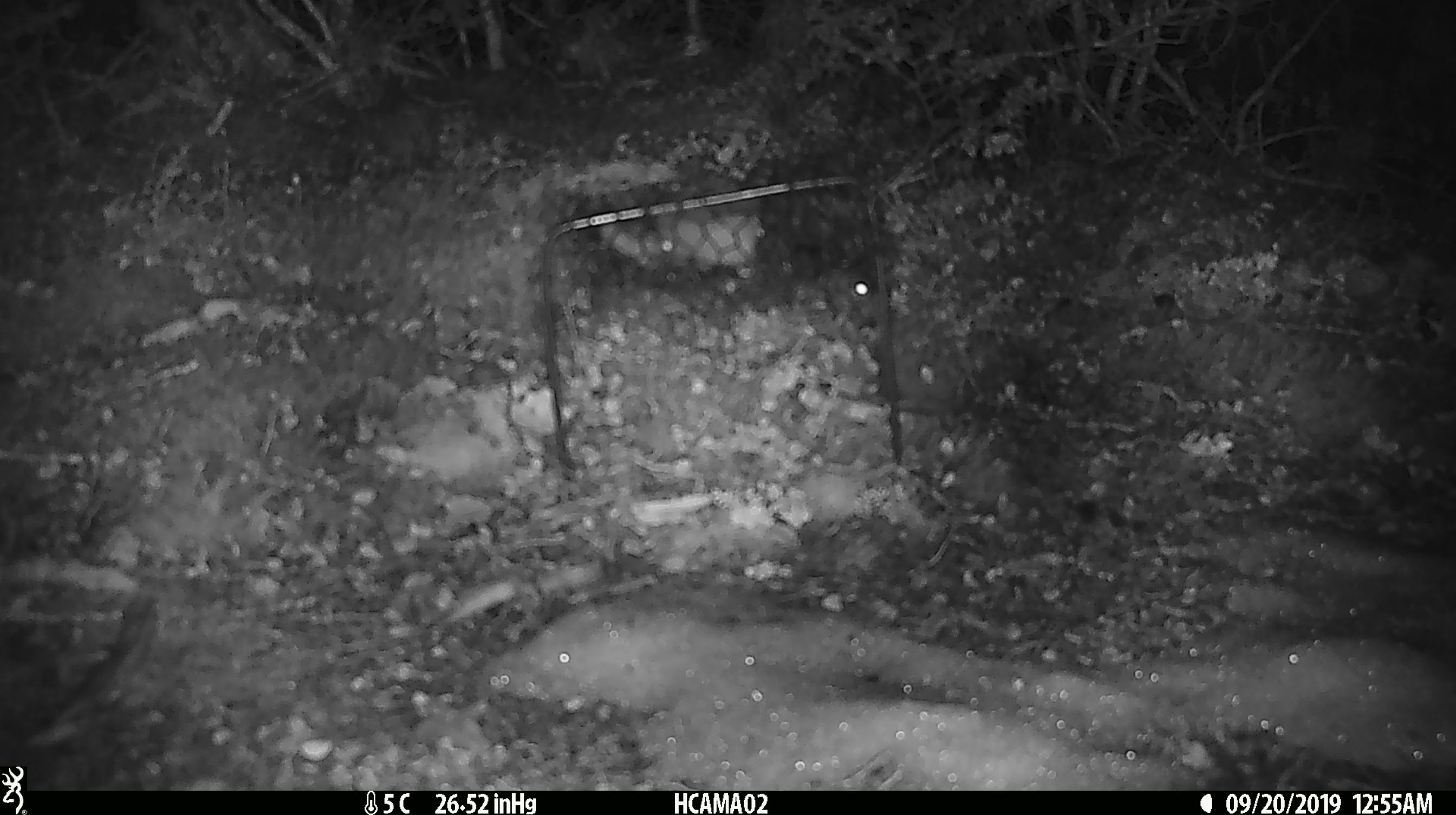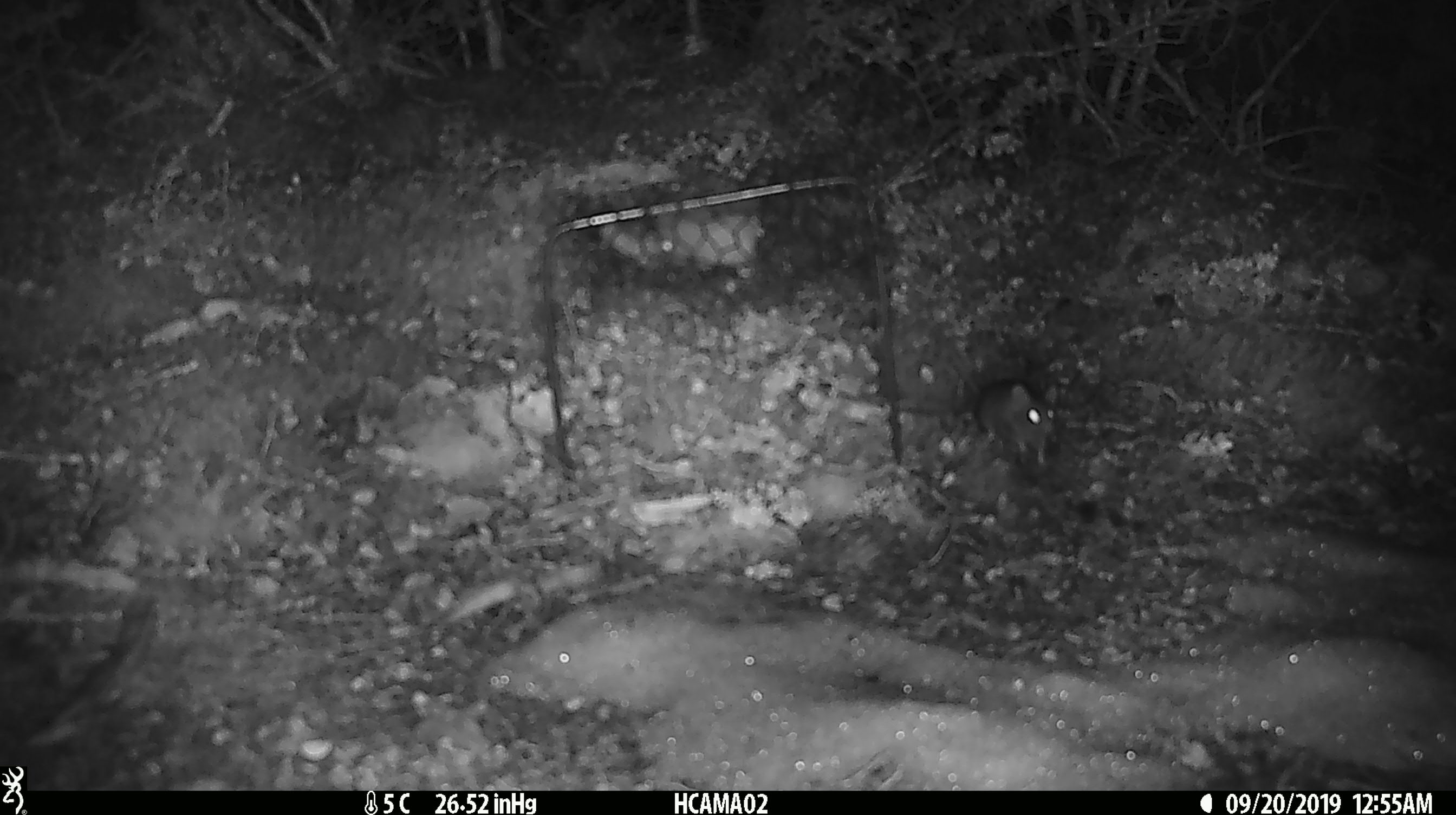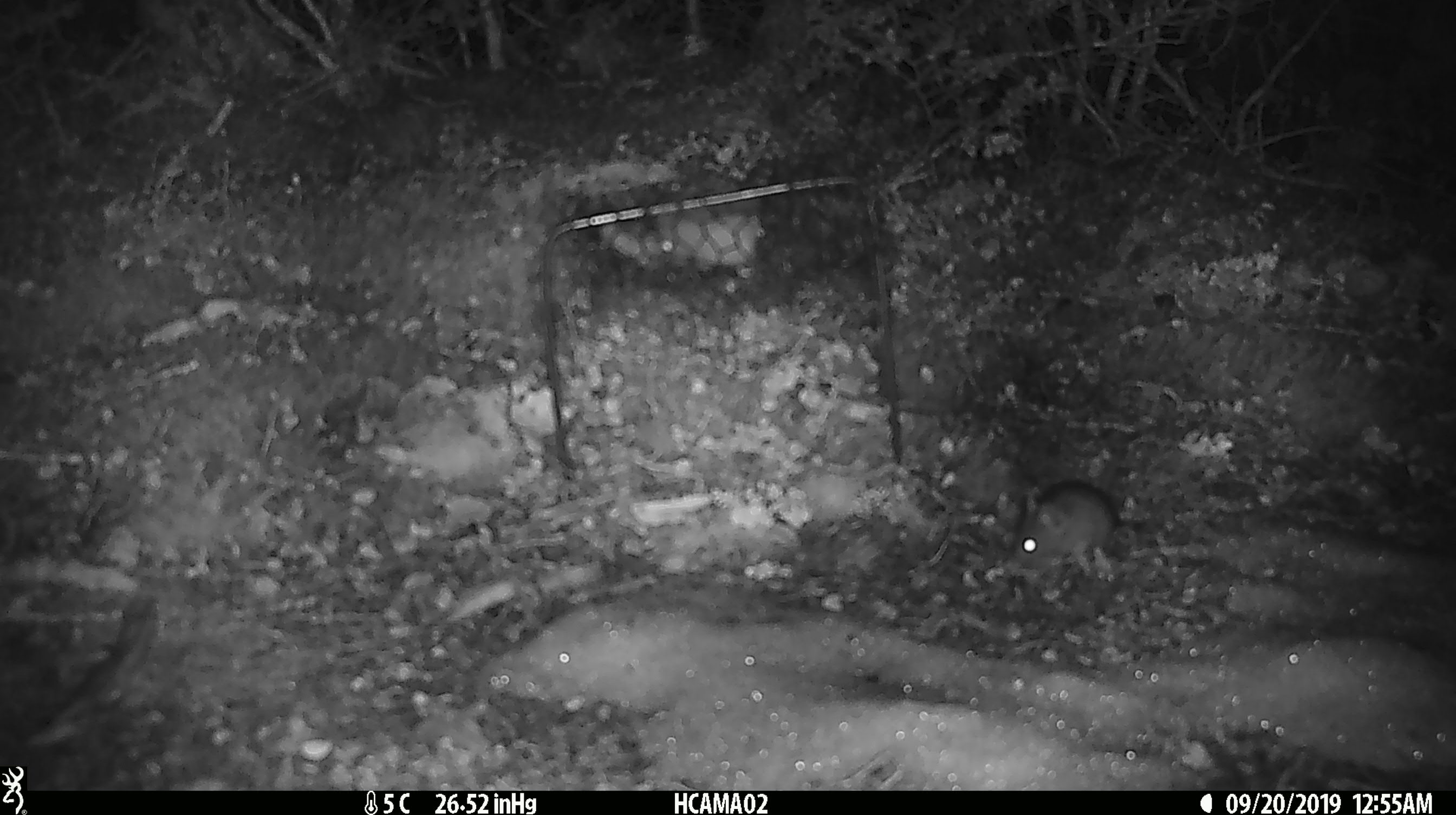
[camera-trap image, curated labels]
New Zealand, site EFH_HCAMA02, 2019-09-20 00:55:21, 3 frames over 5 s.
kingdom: Animalia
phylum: Chordata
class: Mammalia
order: Rodentia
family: Muridae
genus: Mus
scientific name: Mus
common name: mouse